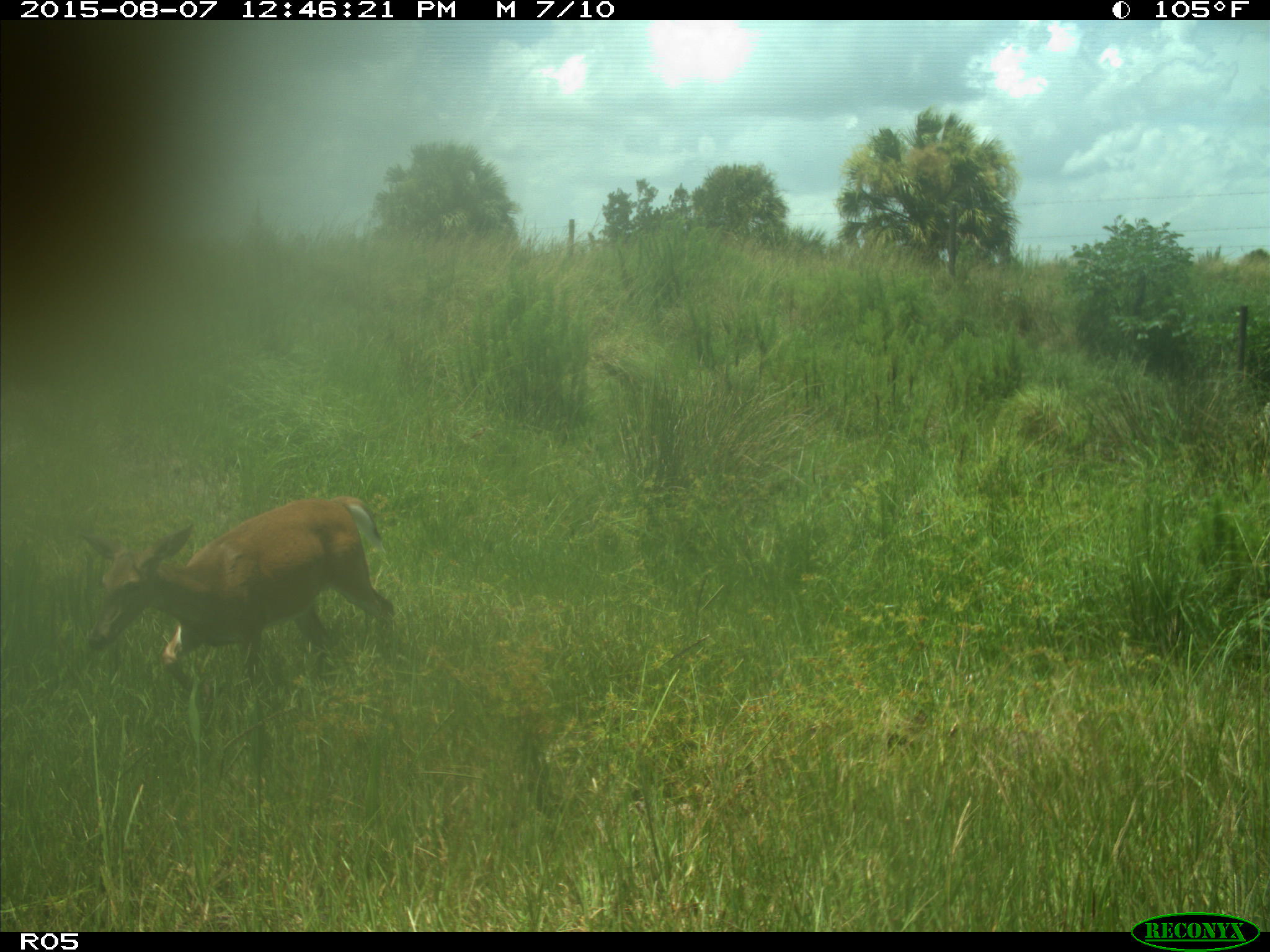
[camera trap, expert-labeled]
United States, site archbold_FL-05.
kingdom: Animalia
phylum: Chordata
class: Mammalia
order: Artiodactyla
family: Cervidae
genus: Odocoileus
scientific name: Odocoileus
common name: deer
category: unidentified deer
Unidentified deer (deer) (Odocoileus).